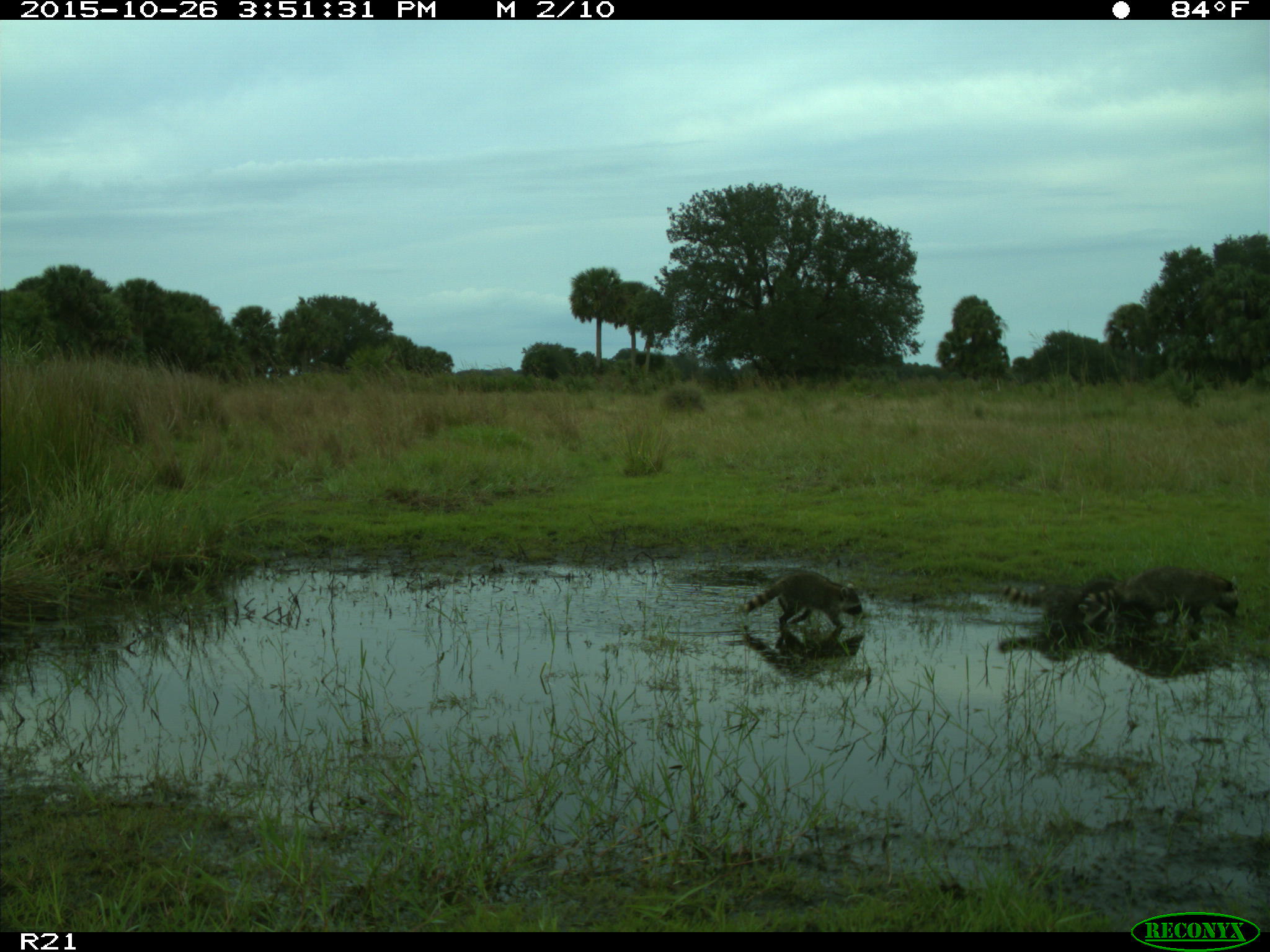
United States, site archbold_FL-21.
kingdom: Animalia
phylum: Chordata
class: Mammalia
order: Carnivora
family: Procyonidae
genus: Procyon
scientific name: Procyon lotor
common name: common raccoon